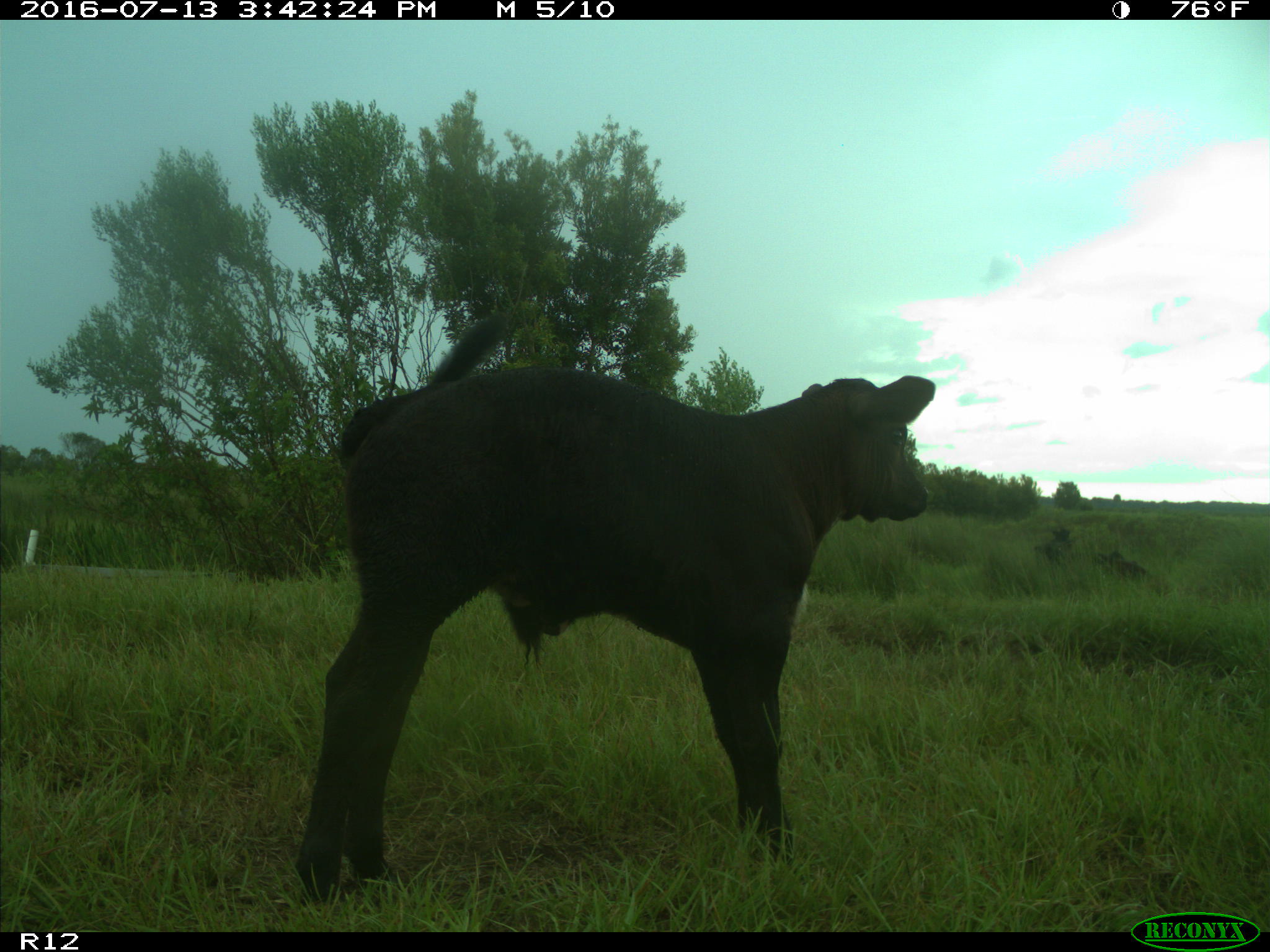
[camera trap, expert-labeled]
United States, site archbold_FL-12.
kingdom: Animalia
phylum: Chordata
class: Mammalia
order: Artiodactyla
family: Bovidae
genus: Bos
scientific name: Bos taurus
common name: domestic cow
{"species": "Bos taurus (domestic cow)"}